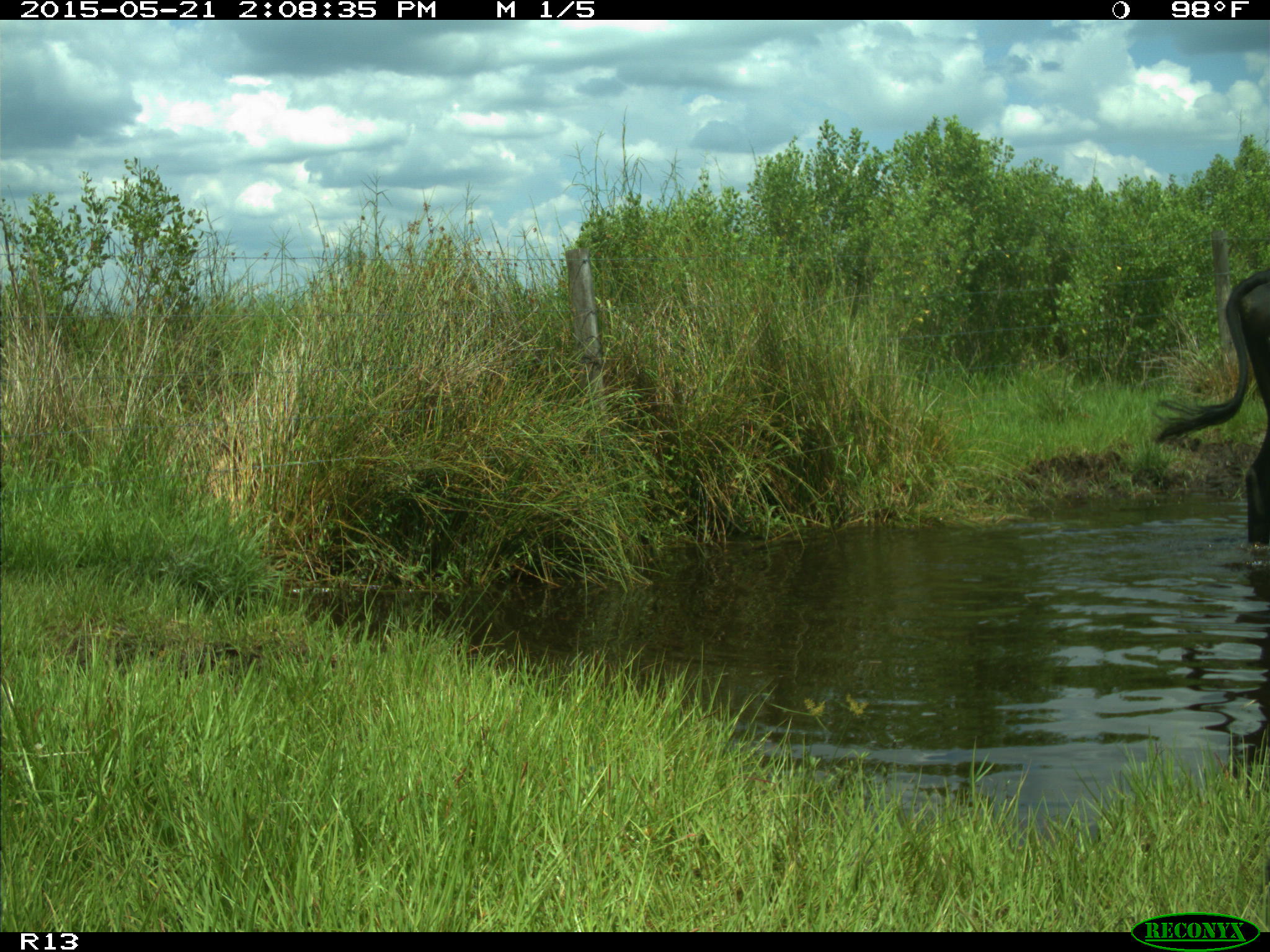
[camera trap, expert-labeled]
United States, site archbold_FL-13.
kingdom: Animalia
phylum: Chordata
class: Mammalia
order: Artiodactyla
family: Bovidae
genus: Bos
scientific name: Bos taurus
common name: domestic cow